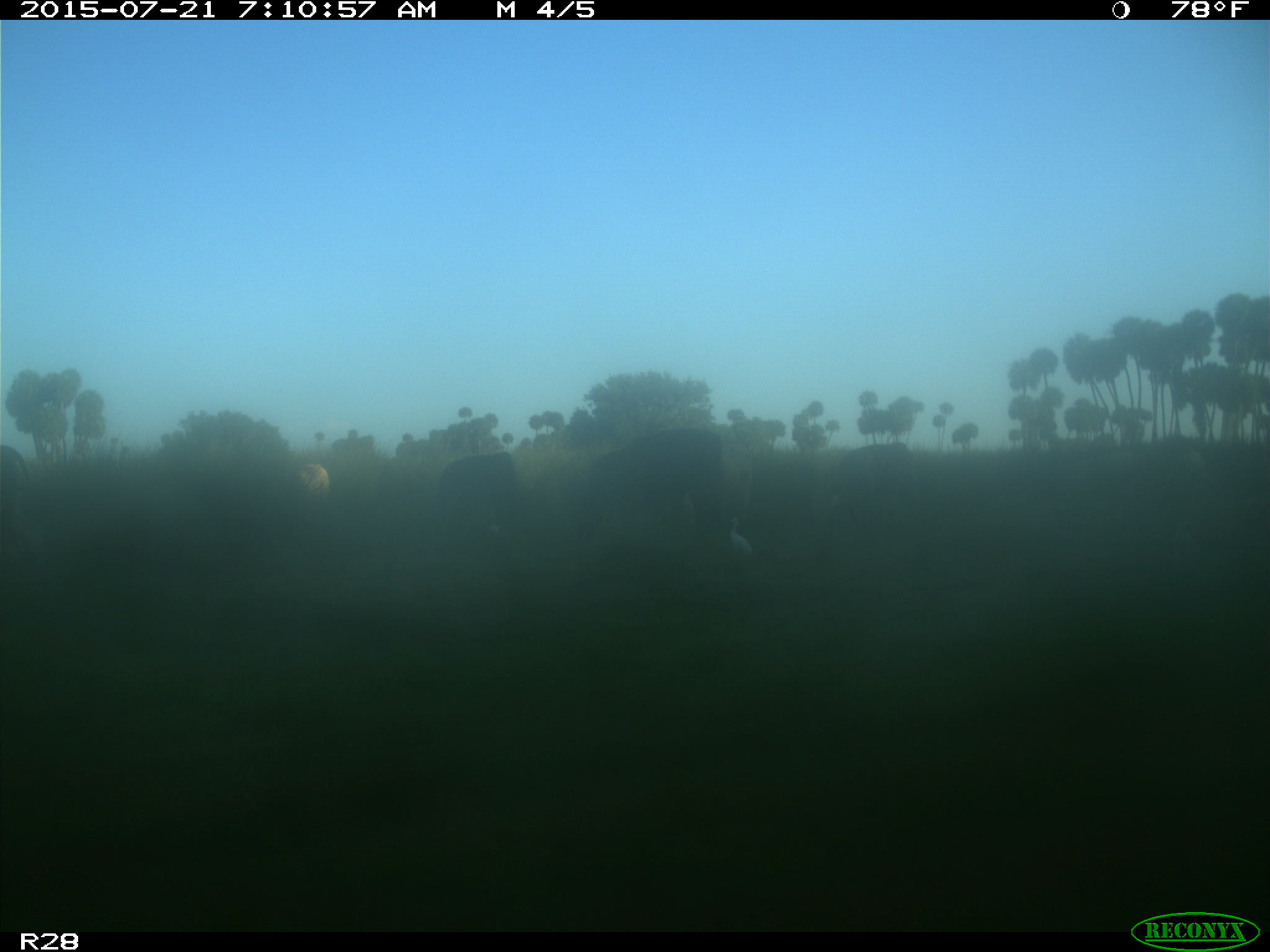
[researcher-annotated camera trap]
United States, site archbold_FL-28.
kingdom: Animalia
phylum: Chordata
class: Mammalia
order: Artiodactyla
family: Bovidae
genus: Bos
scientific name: Bos taurus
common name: domestic cow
Bos taurus (domestic cow).